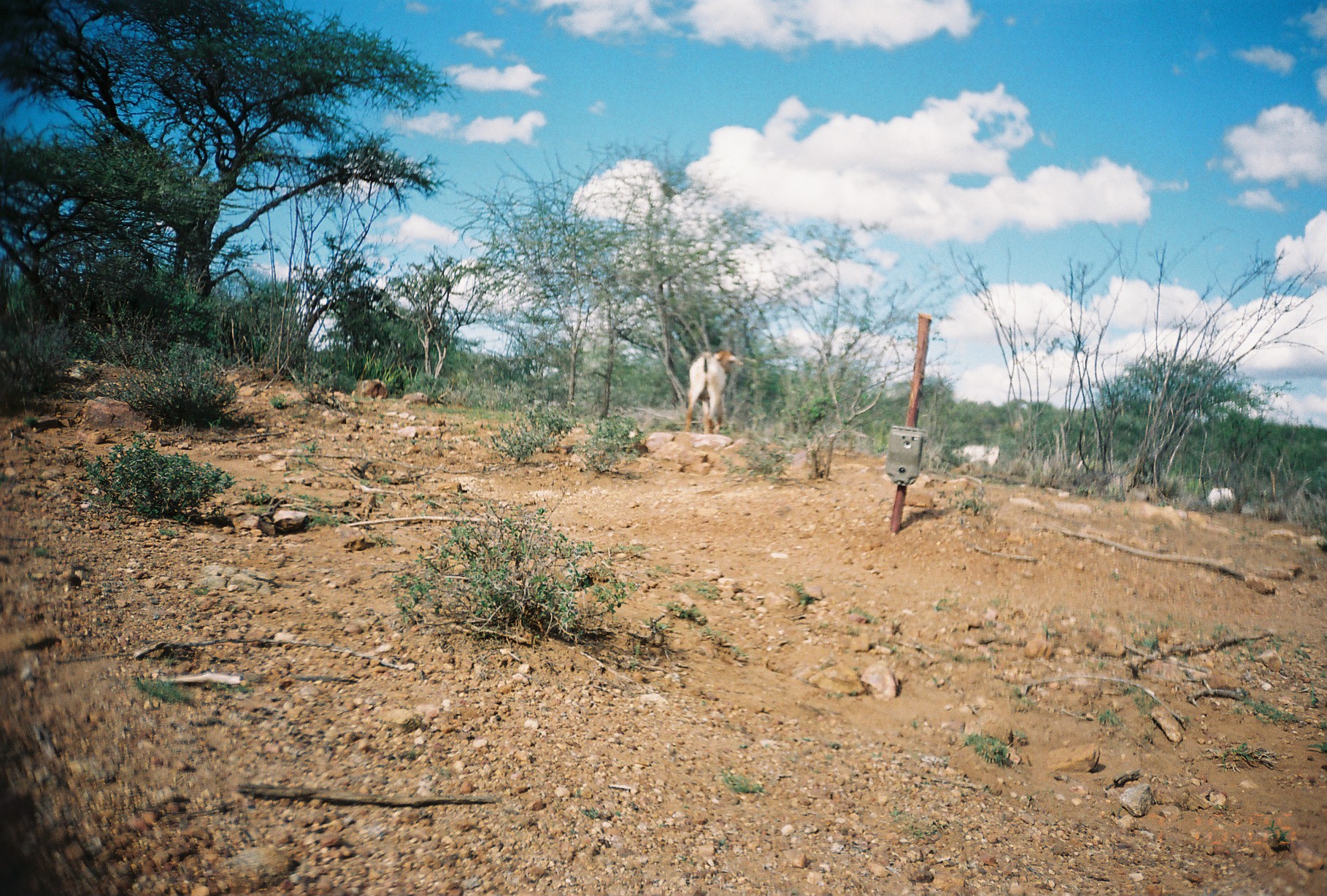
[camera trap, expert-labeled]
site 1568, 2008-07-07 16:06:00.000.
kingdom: Animalia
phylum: Chordata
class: Mammalia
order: Artiodactyla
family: Bovidae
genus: Capra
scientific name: Capra aegagrus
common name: wild goat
Capra aegagrus (wild goat), count 3.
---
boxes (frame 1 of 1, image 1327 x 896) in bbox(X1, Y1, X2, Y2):
capra aegagrus: bbox(684, 350, 743, 435); bbox(963, 445, 1001, 466); bbox(1207, 486, 1236, 507)